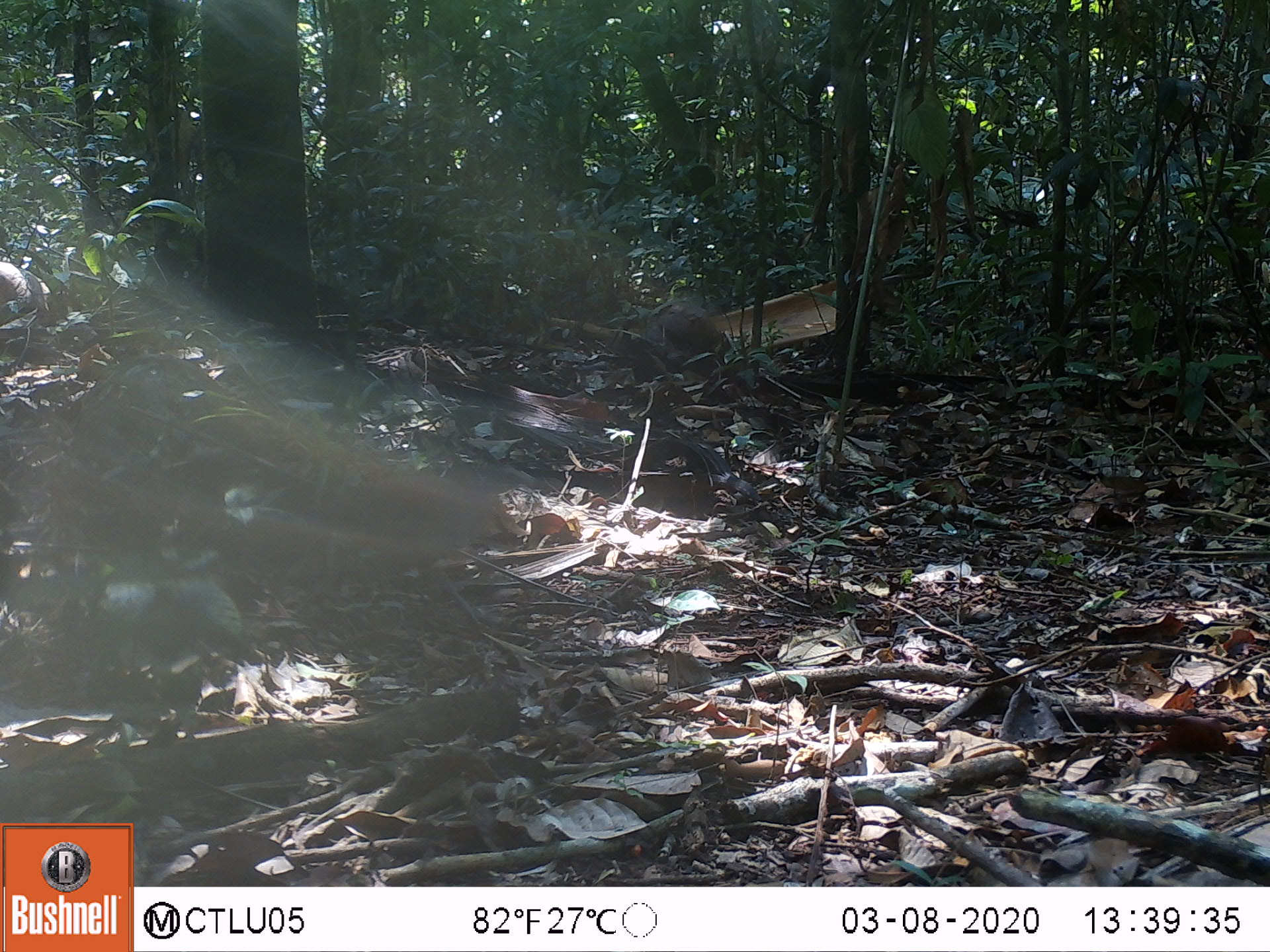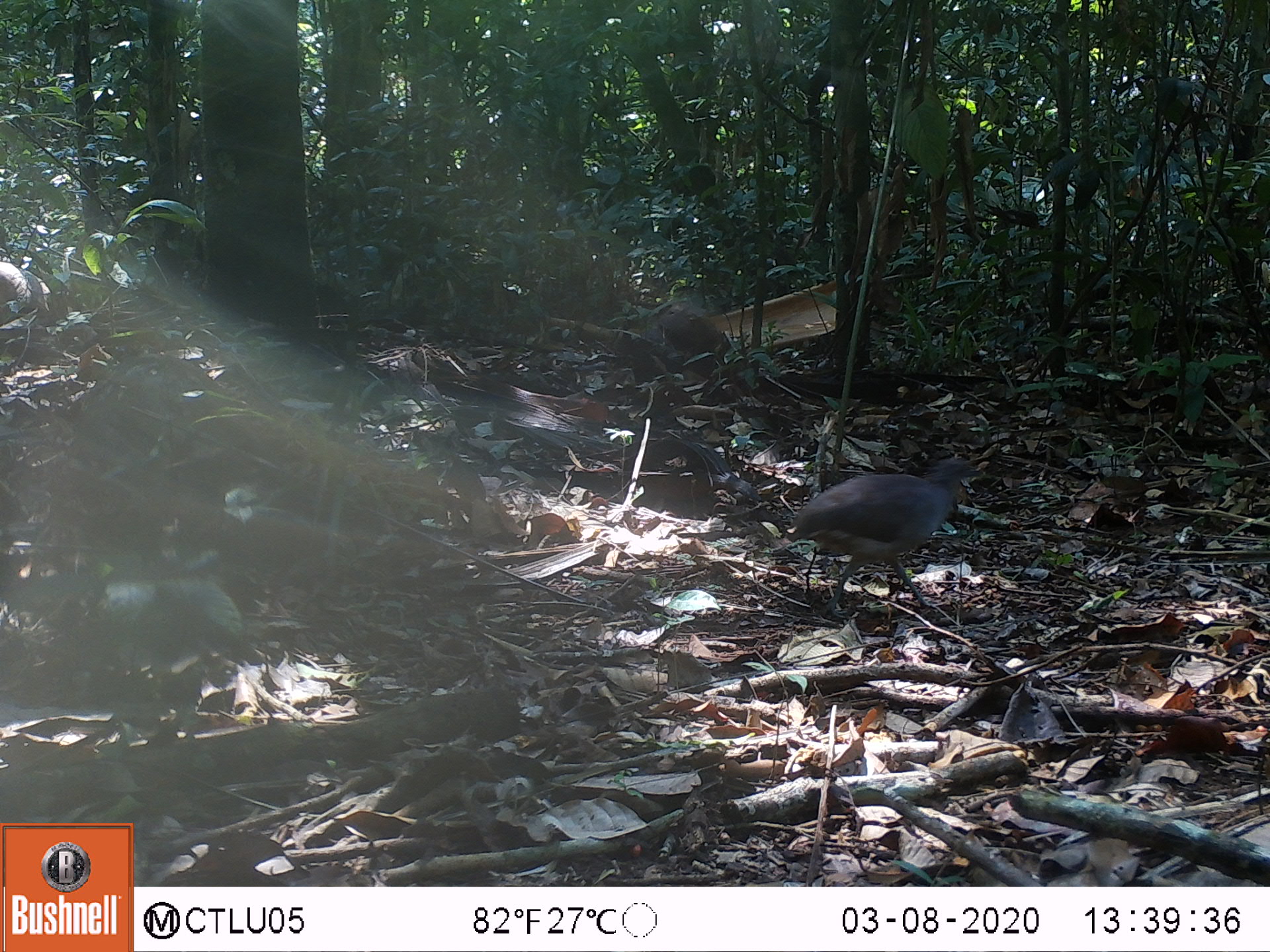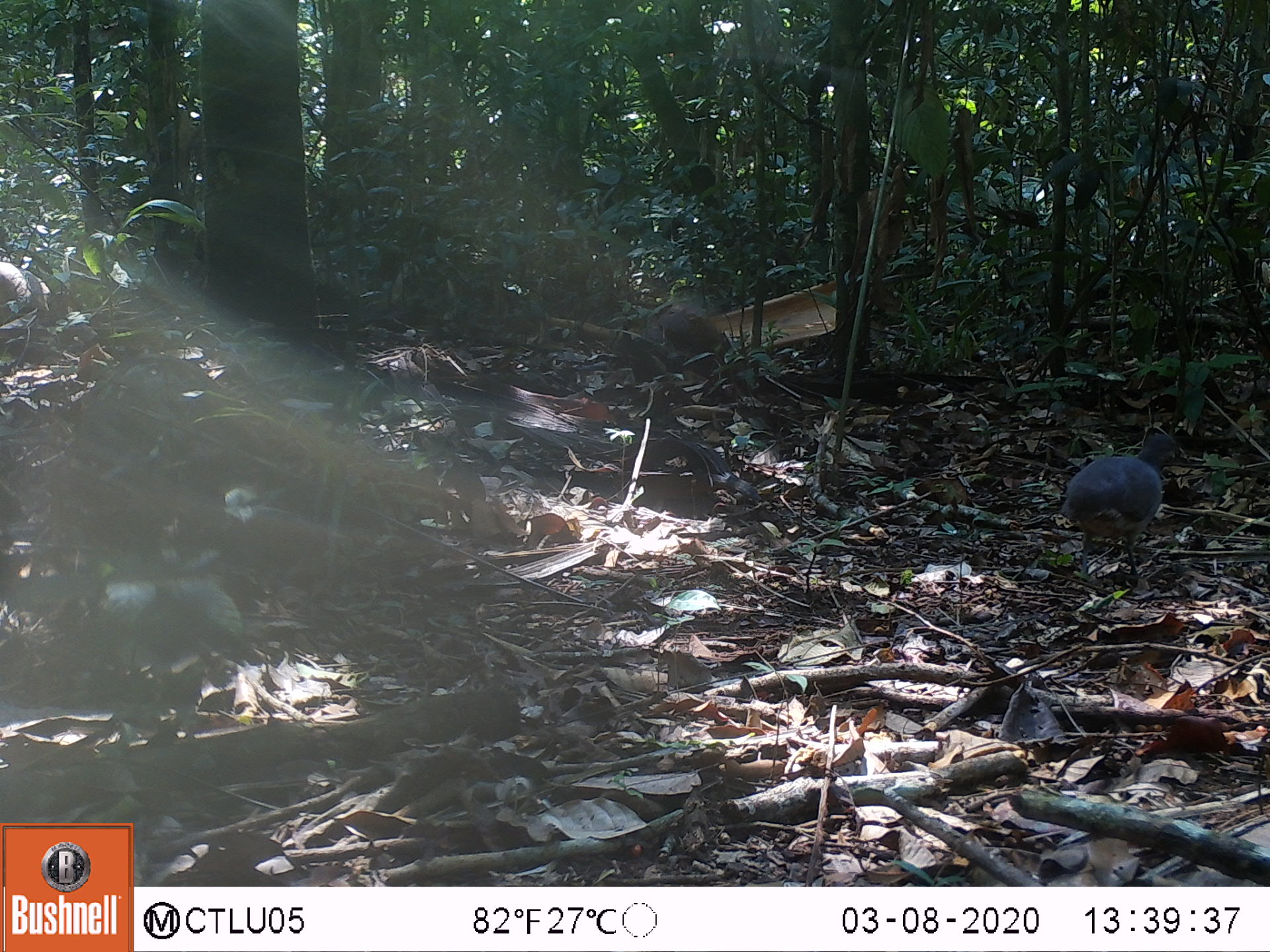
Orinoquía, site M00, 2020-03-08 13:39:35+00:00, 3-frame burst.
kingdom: Animalia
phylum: Chordata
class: Aves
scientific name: Aves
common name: bird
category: unknown bird